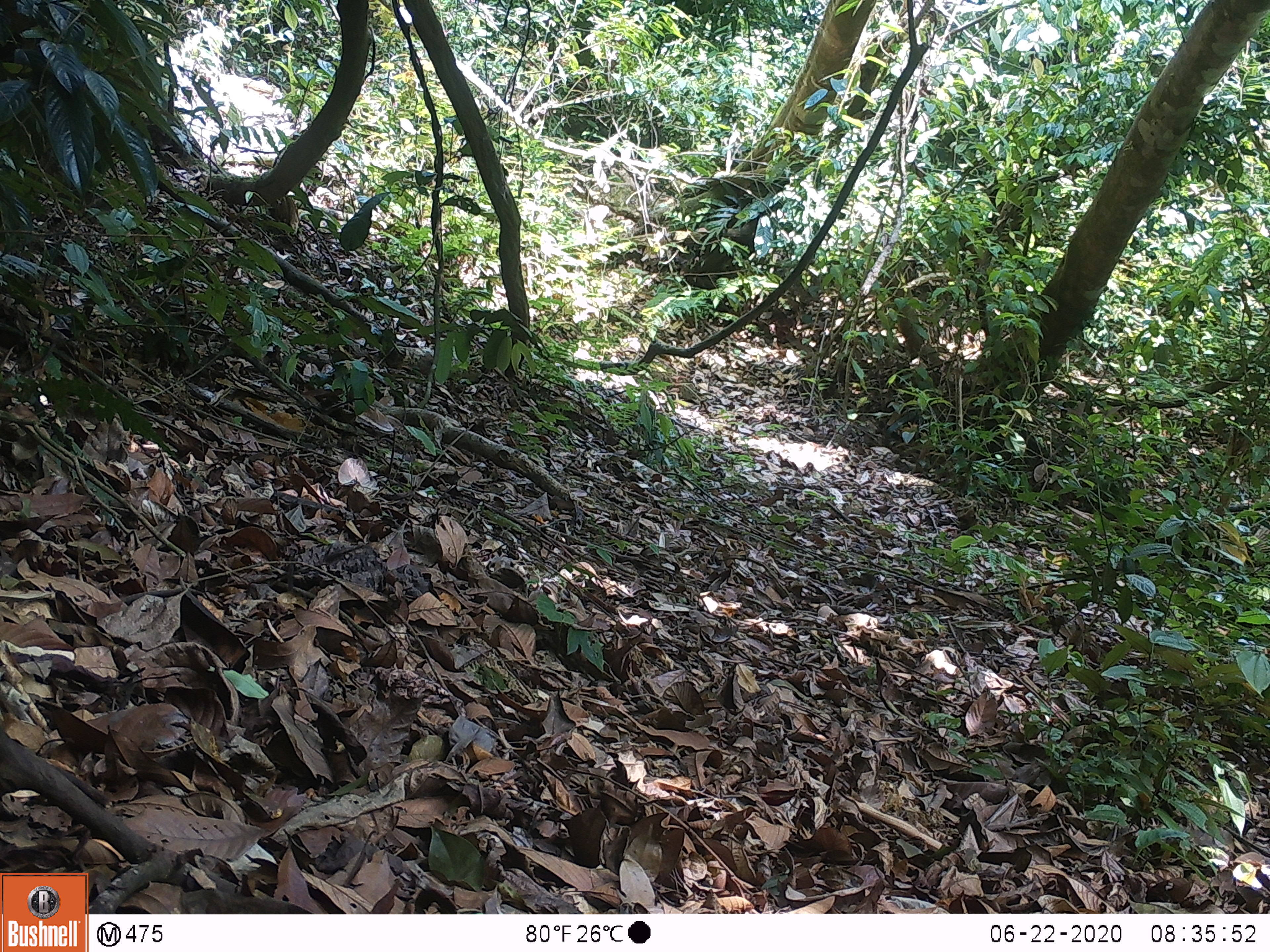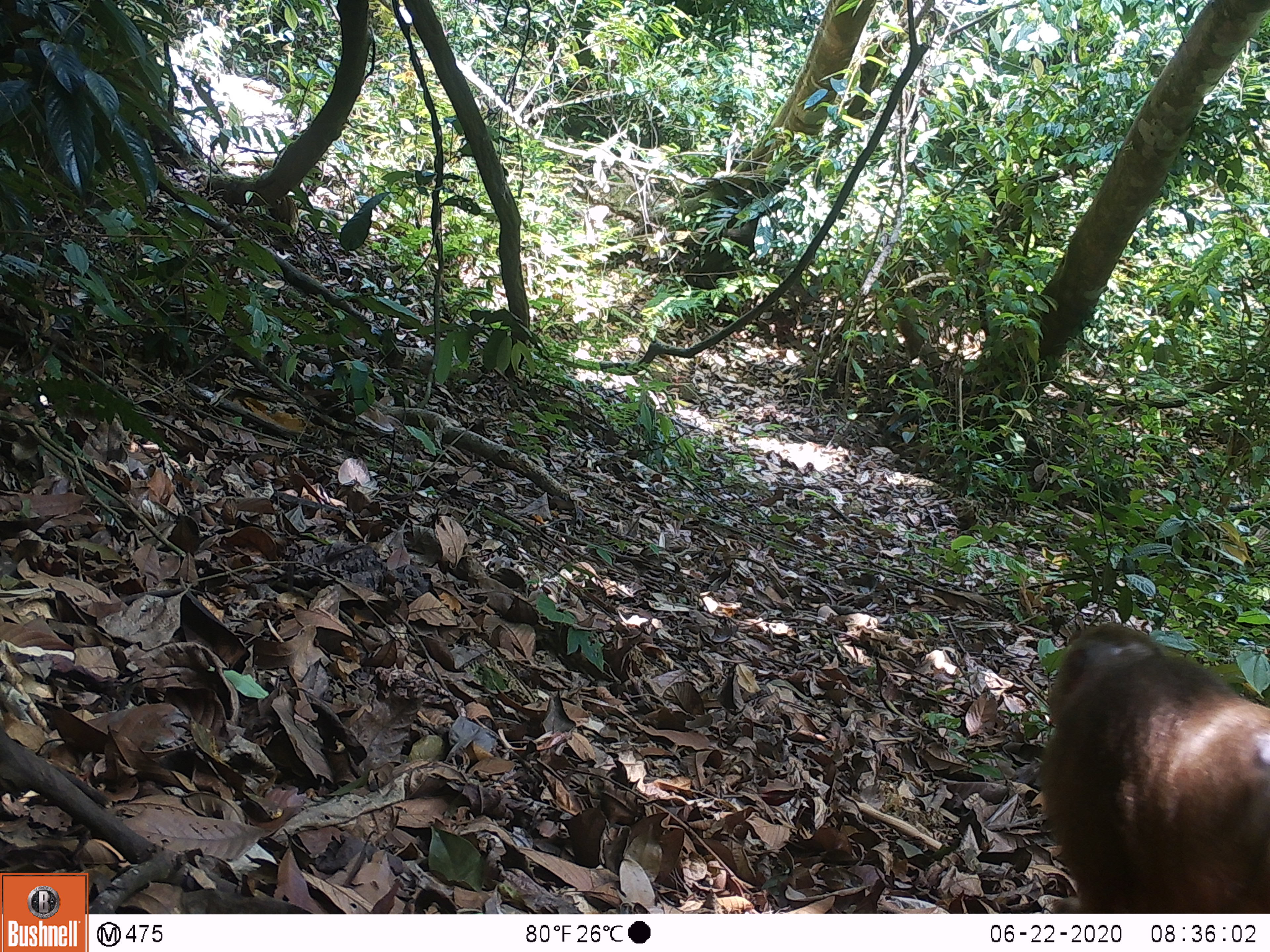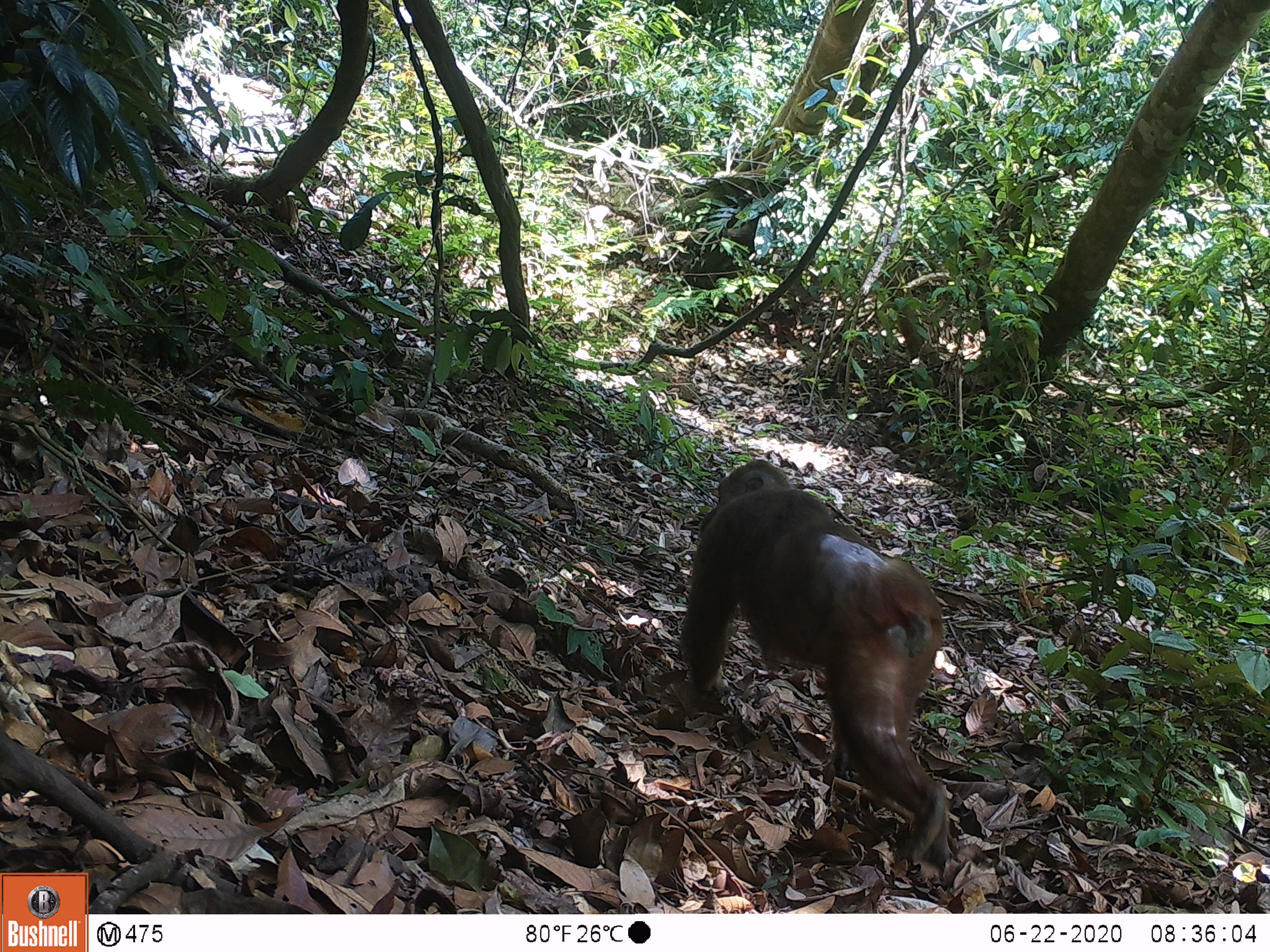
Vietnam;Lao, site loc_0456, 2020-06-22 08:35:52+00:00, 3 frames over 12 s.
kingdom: Animalia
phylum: Chordata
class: Mammalia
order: Primates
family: Cercopithecidae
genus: Macaca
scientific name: Macaca arctoides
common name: stump-tailed macaque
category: stump tailed macaque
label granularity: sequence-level